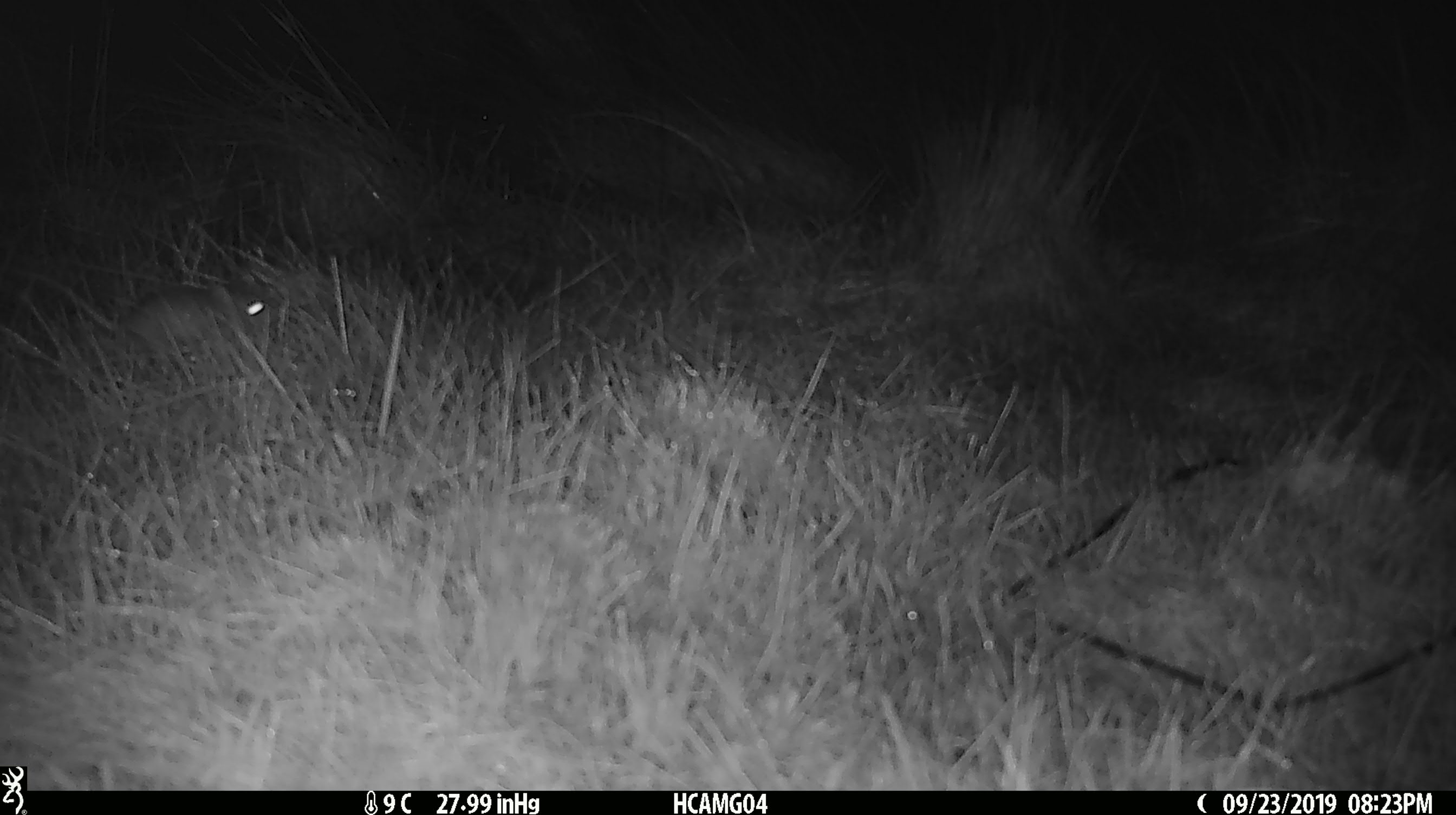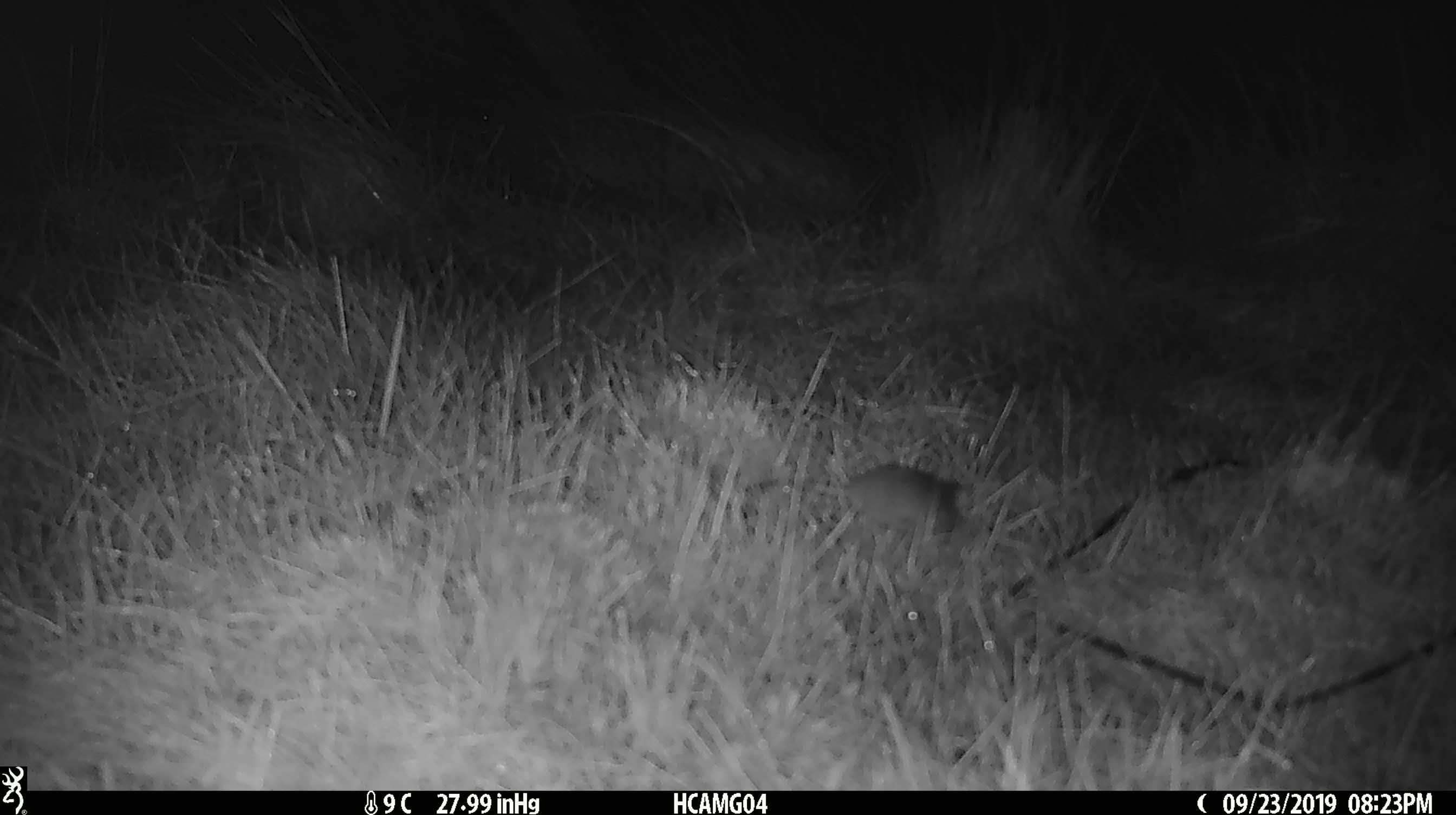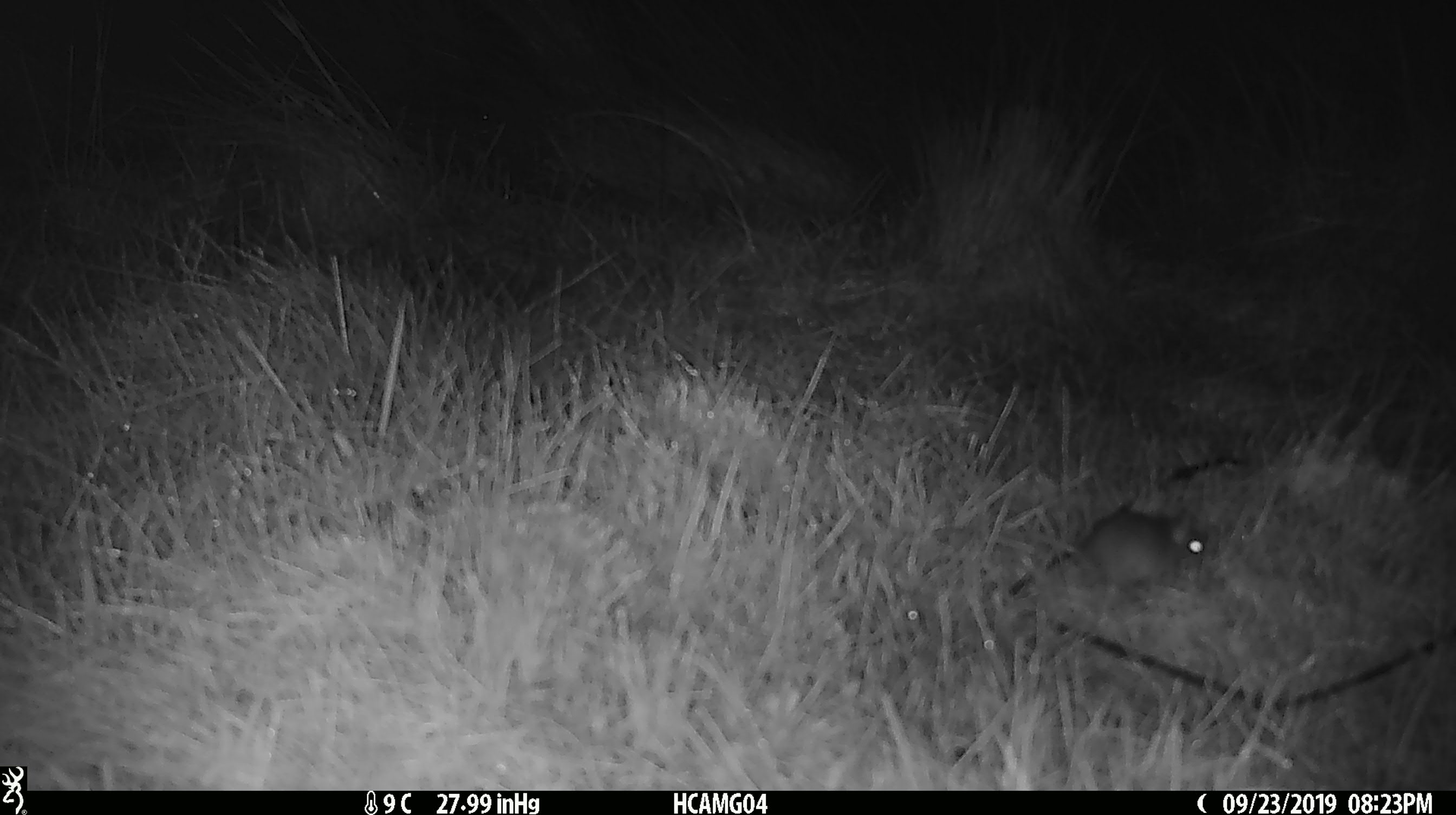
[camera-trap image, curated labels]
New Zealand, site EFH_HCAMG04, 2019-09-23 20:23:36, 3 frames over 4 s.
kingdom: Animalia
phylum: Chordata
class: Mammalia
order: Rodentia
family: Muridae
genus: Mus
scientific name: Mus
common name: mouse